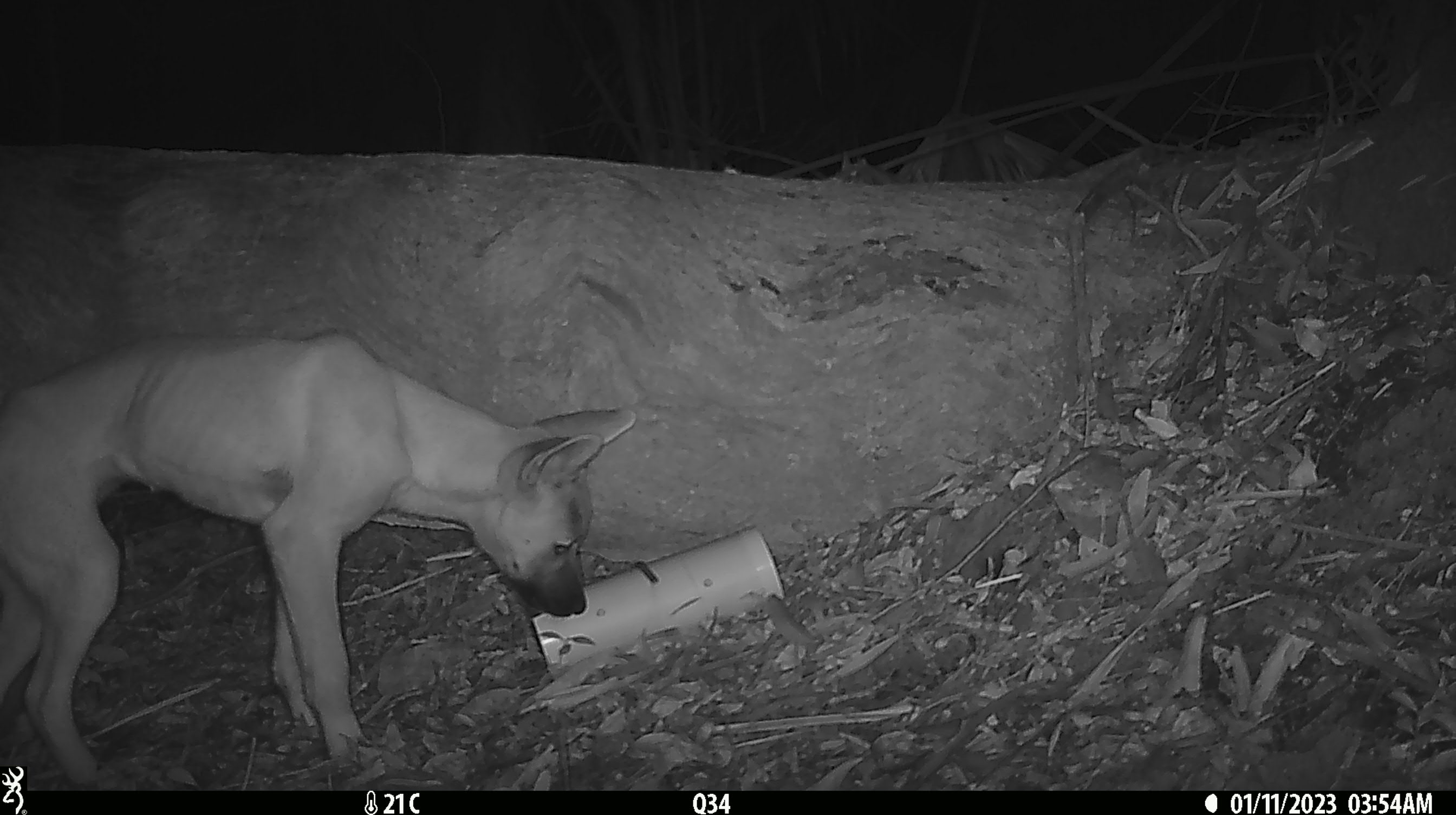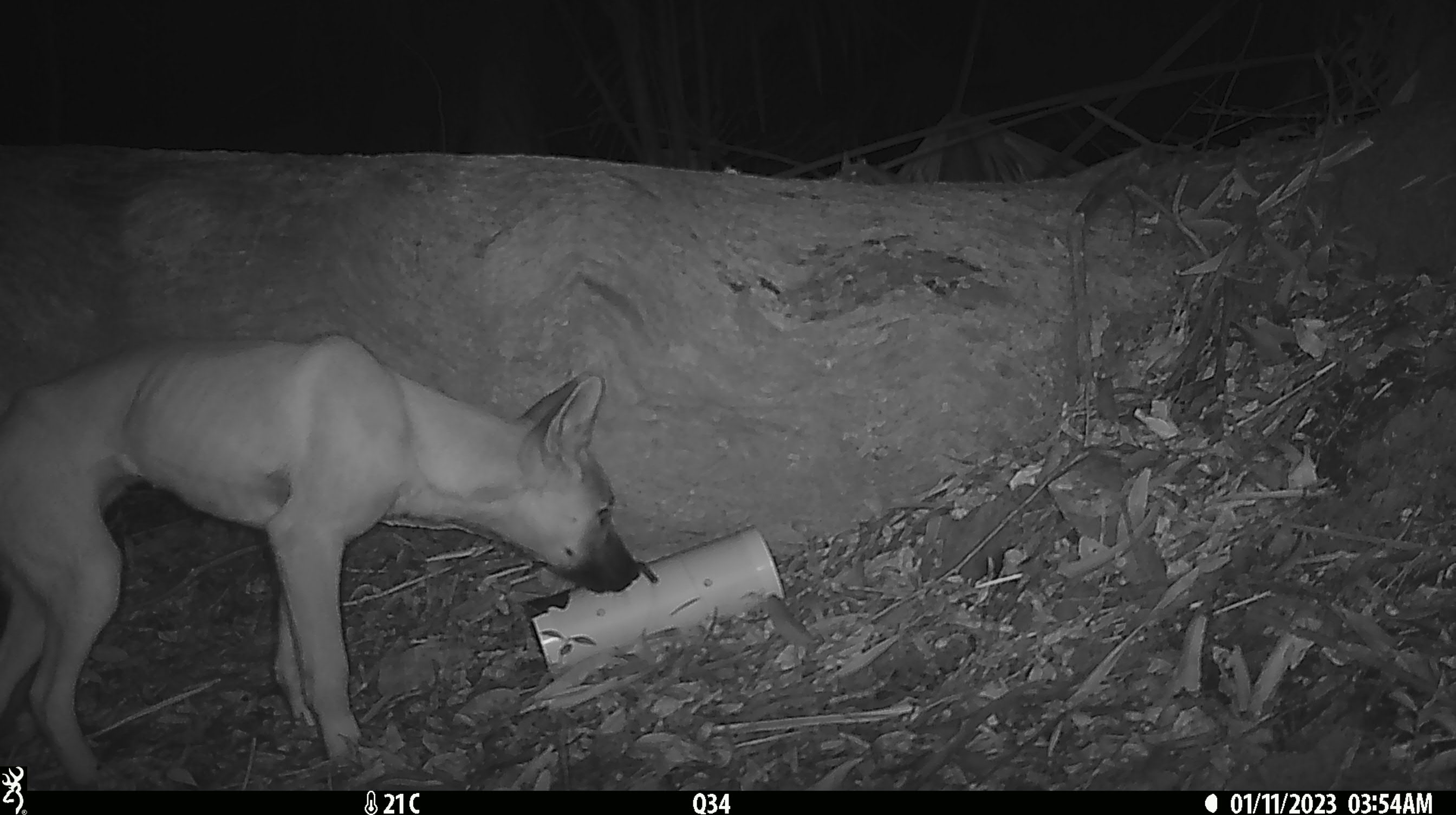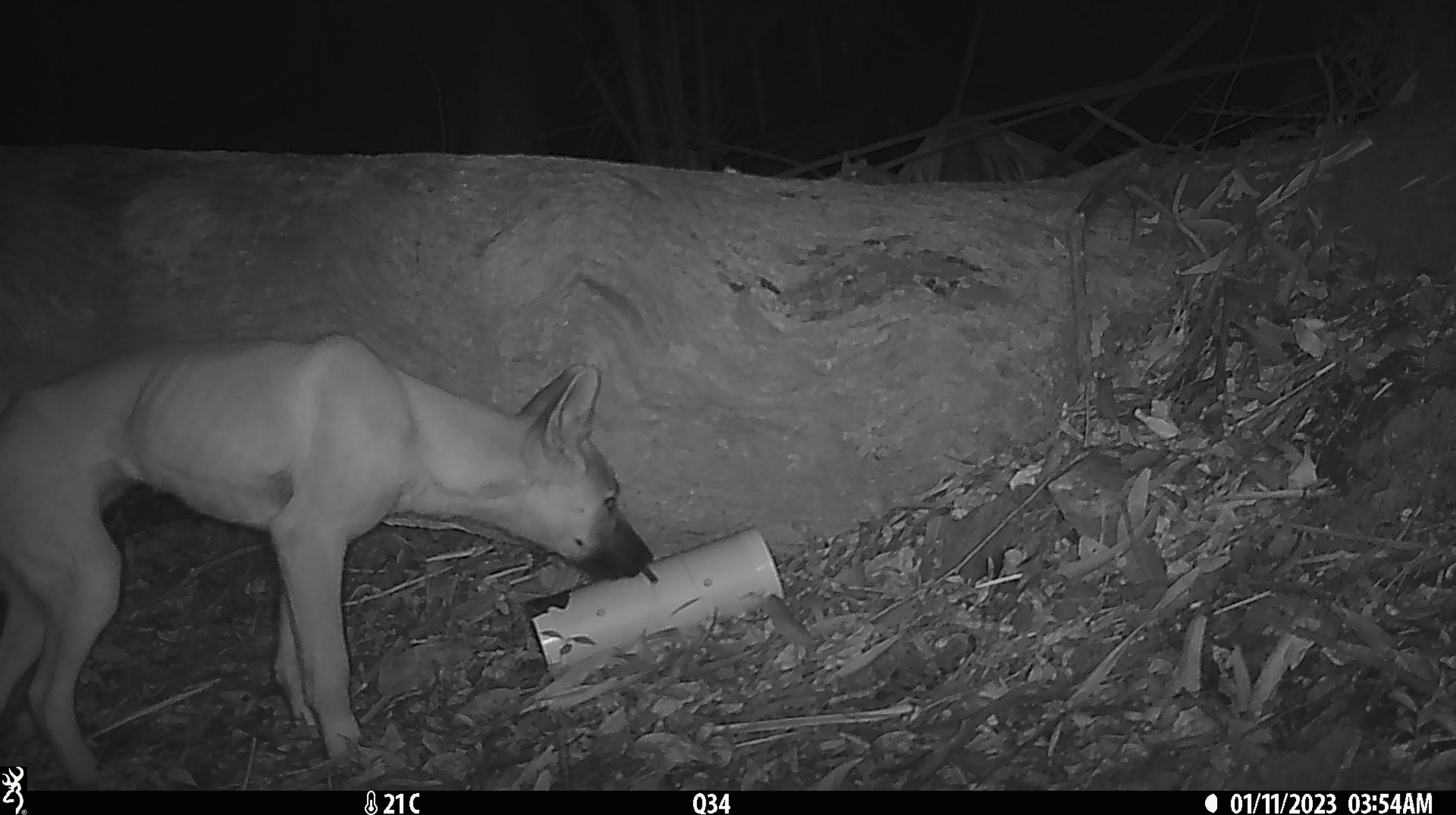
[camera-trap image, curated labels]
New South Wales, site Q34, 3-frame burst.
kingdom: Animalia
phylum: Chordata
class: Mammalia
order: Carnivora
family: Canidae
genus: Canis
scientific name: Canis familiaris dingo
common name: dingo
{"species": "dingo (Canis familiaris dingo)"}